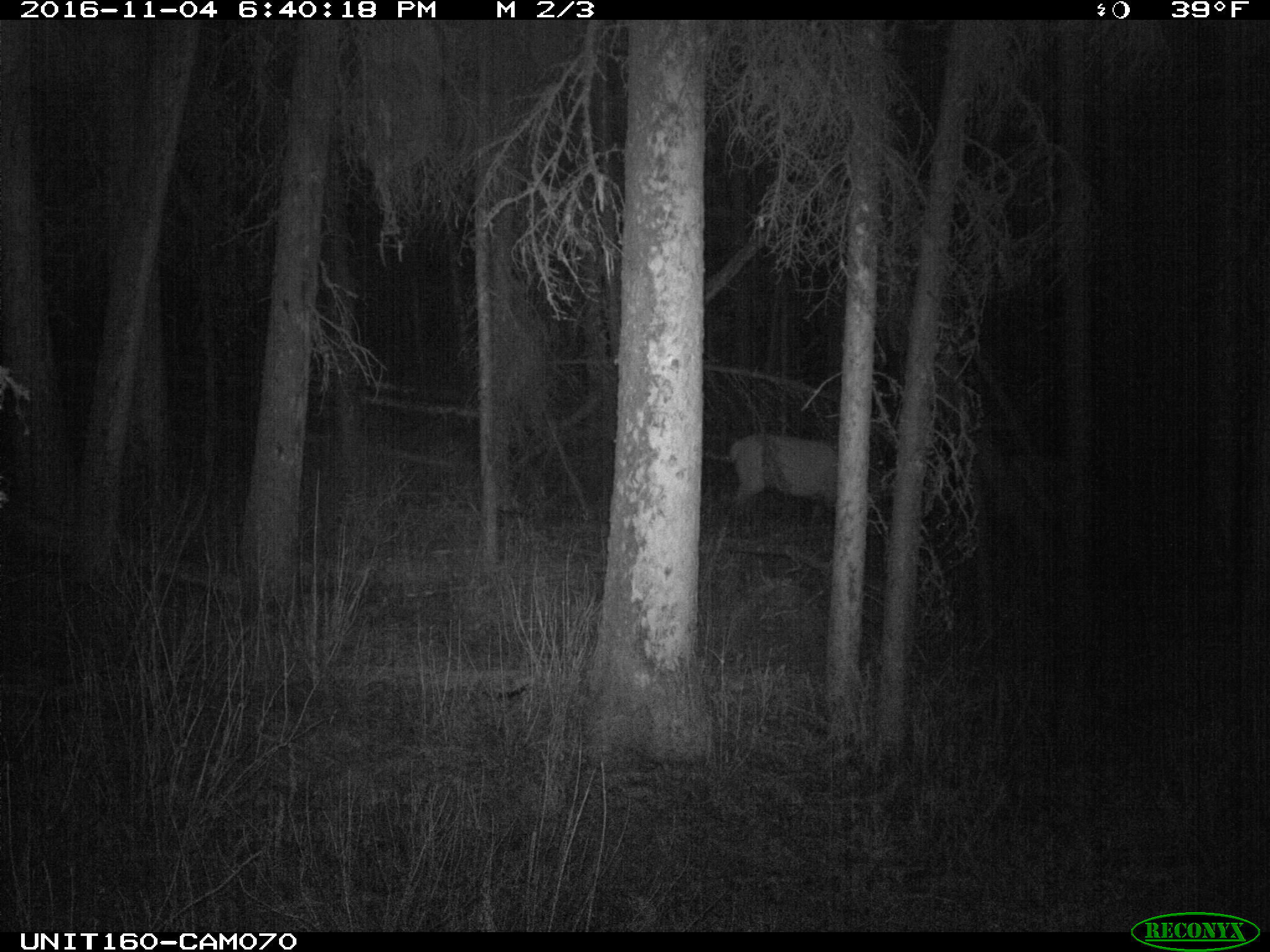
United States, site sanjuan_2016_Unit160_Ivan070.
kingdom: Animalia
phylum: Chordata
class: Mammalia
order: Artiodactyla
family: Cervidae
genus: Cervus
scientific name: Cervus elaphus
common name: red deer